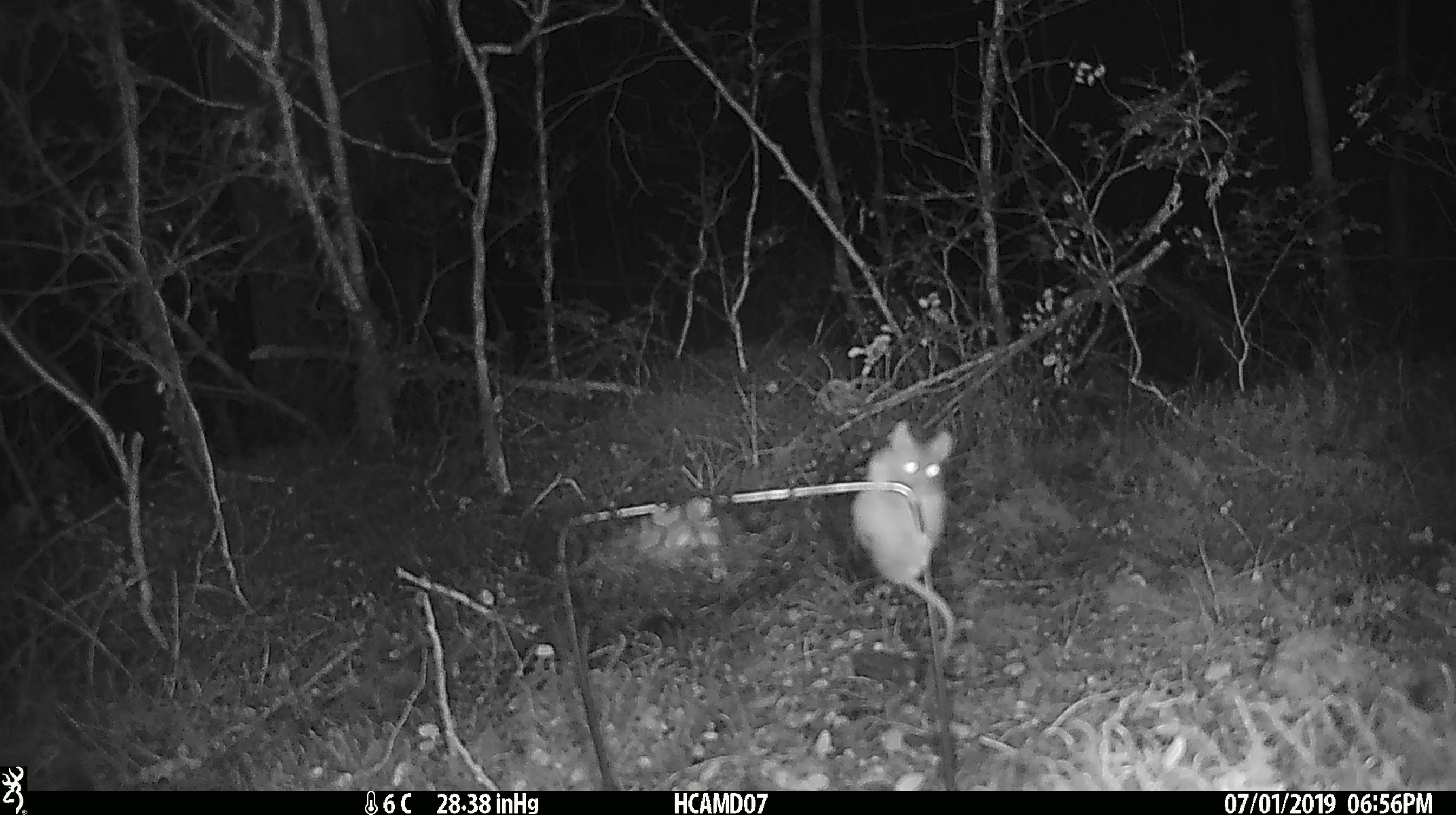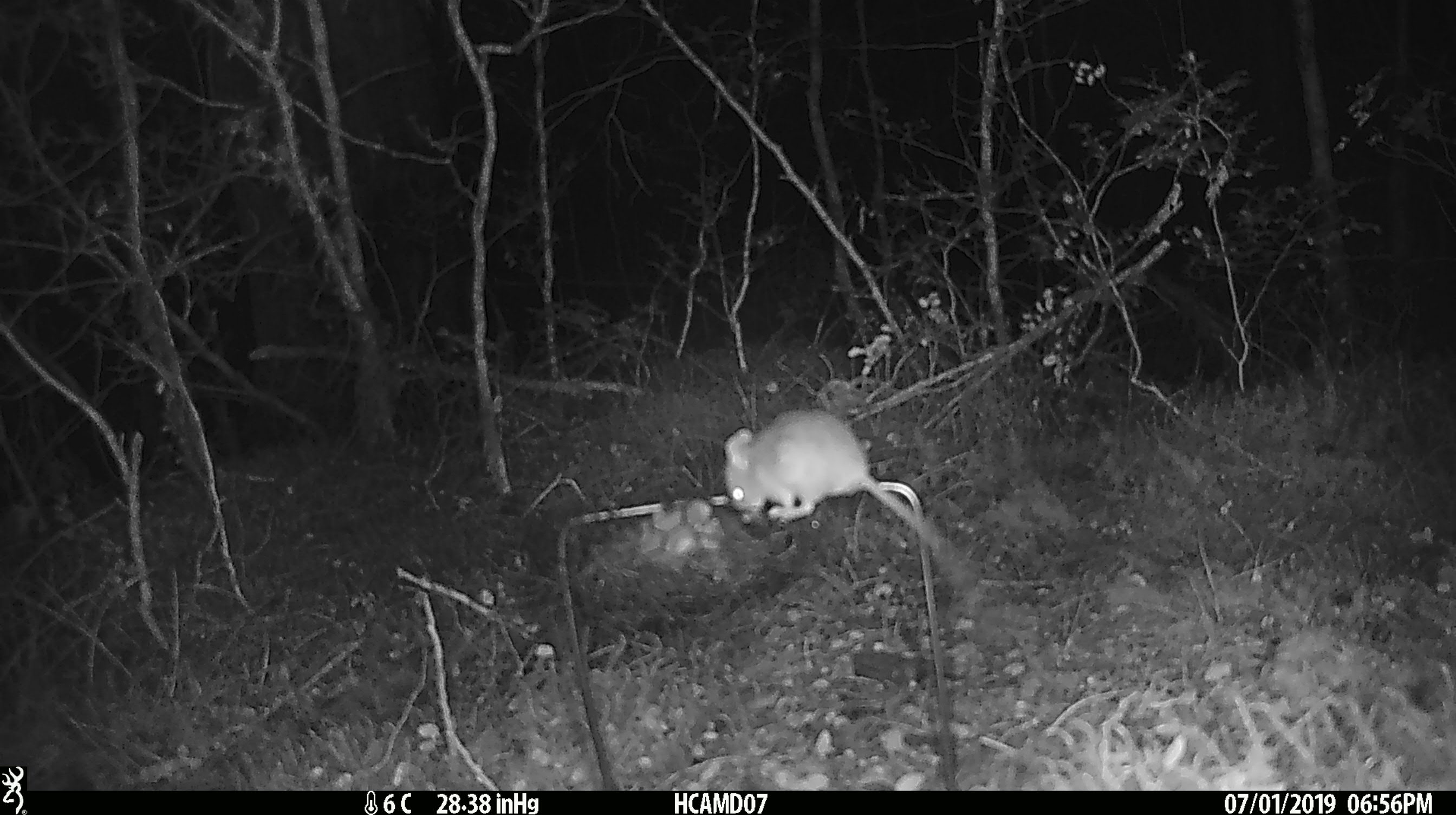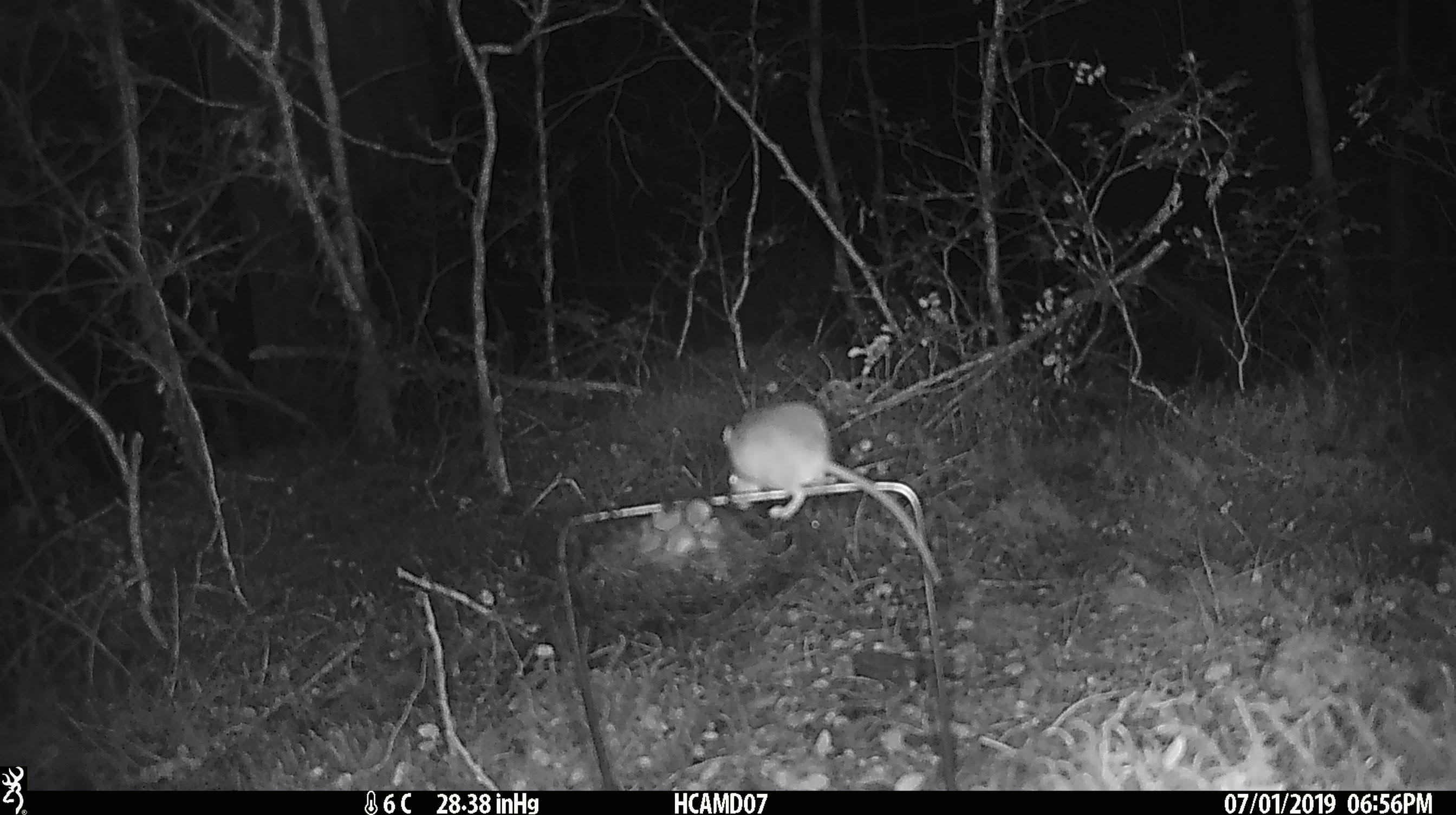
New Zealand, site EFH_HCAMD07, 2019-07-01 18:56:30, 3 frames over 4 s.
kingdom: Animalia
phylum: Chordata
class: Mammalia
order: Rodentia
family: Muridae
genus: Mus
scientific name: Mus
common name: mouse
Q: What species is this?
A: Mouse (Mus).